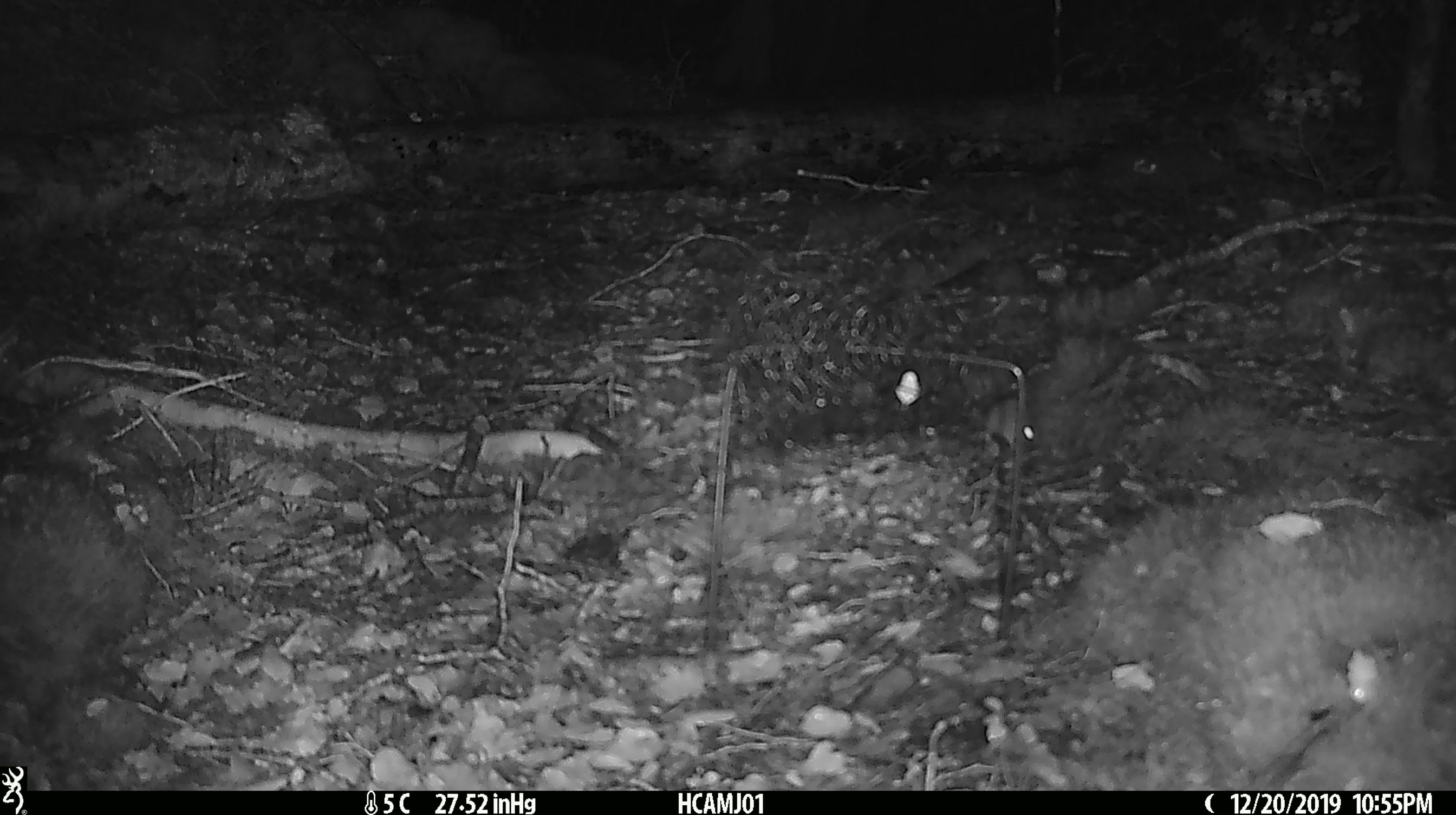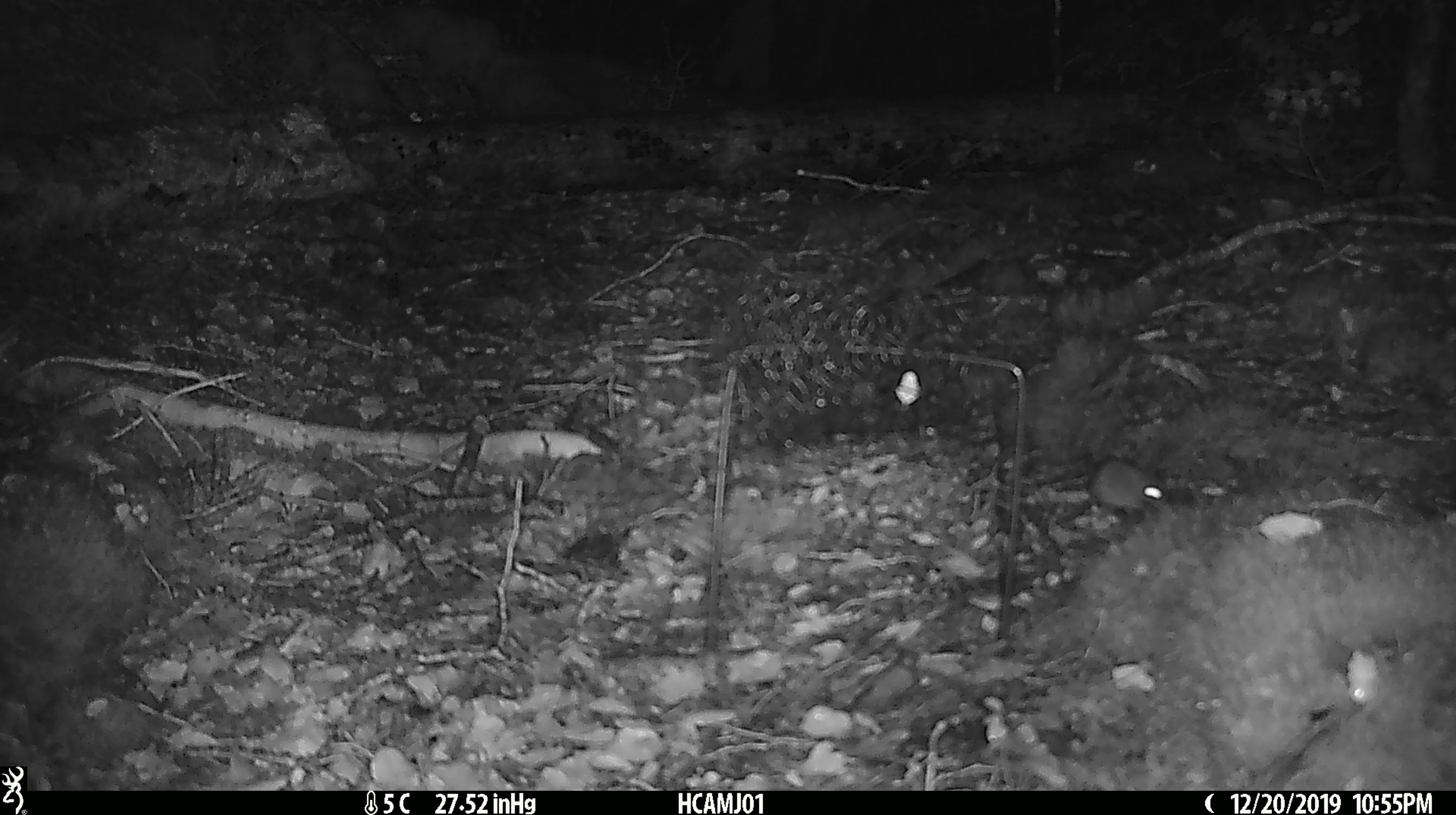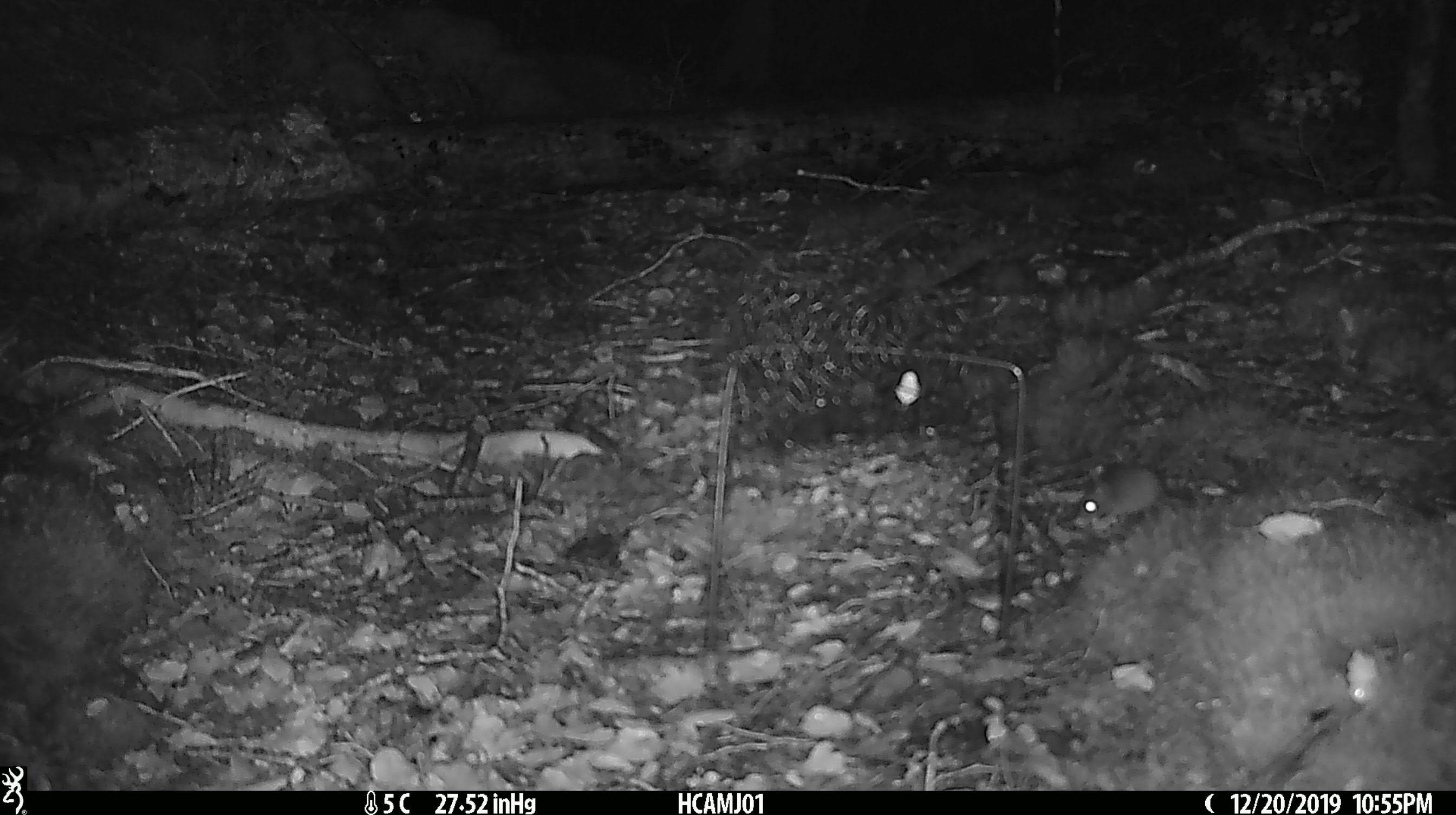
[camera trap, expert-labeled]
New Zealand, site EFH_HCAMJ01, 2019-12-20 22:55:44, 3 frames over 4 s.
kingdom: Animalia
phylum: Chordata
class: Mammalia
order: Rodentia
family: Muridae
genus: Mus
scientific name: Mus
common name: mouse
Mouse (Mus).